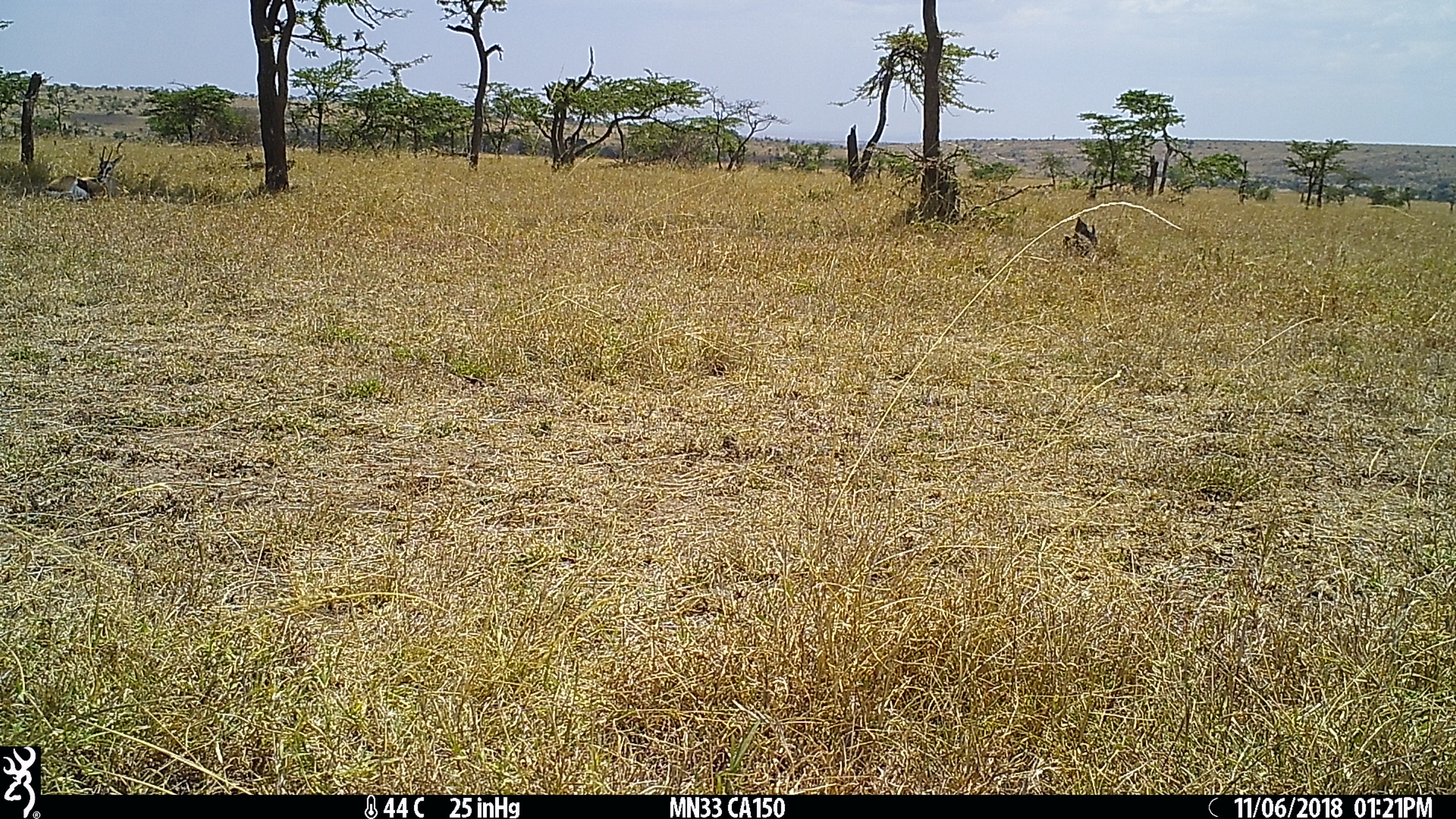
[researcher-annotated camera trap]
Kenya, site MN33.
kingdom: Animalia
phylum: Chordata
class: Mammalia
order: Artiodactyla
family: Bovidae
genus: Eudorcas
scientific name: Eudorcas thomsonii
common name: thomon's gazelle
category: gazelle thomsons